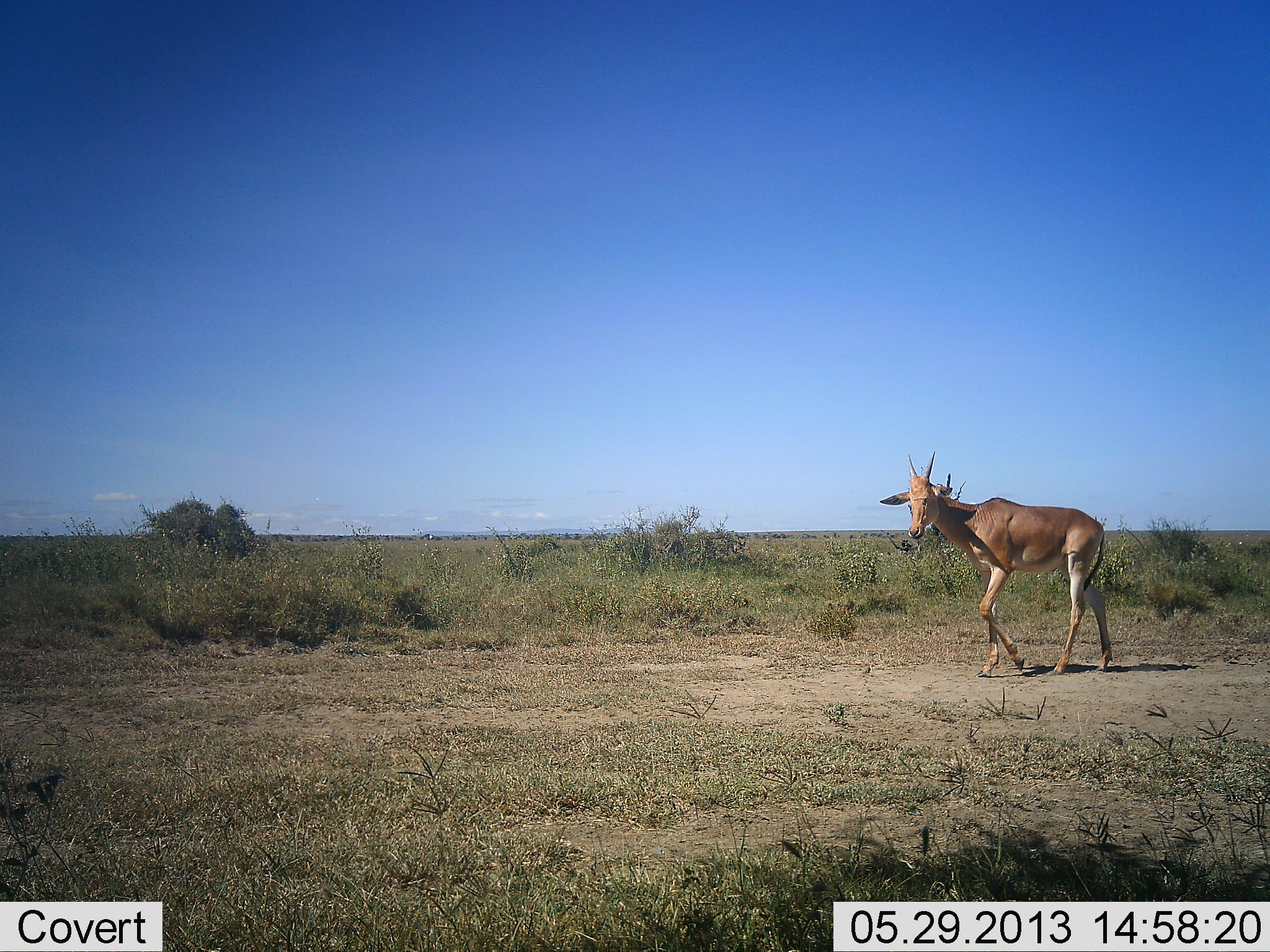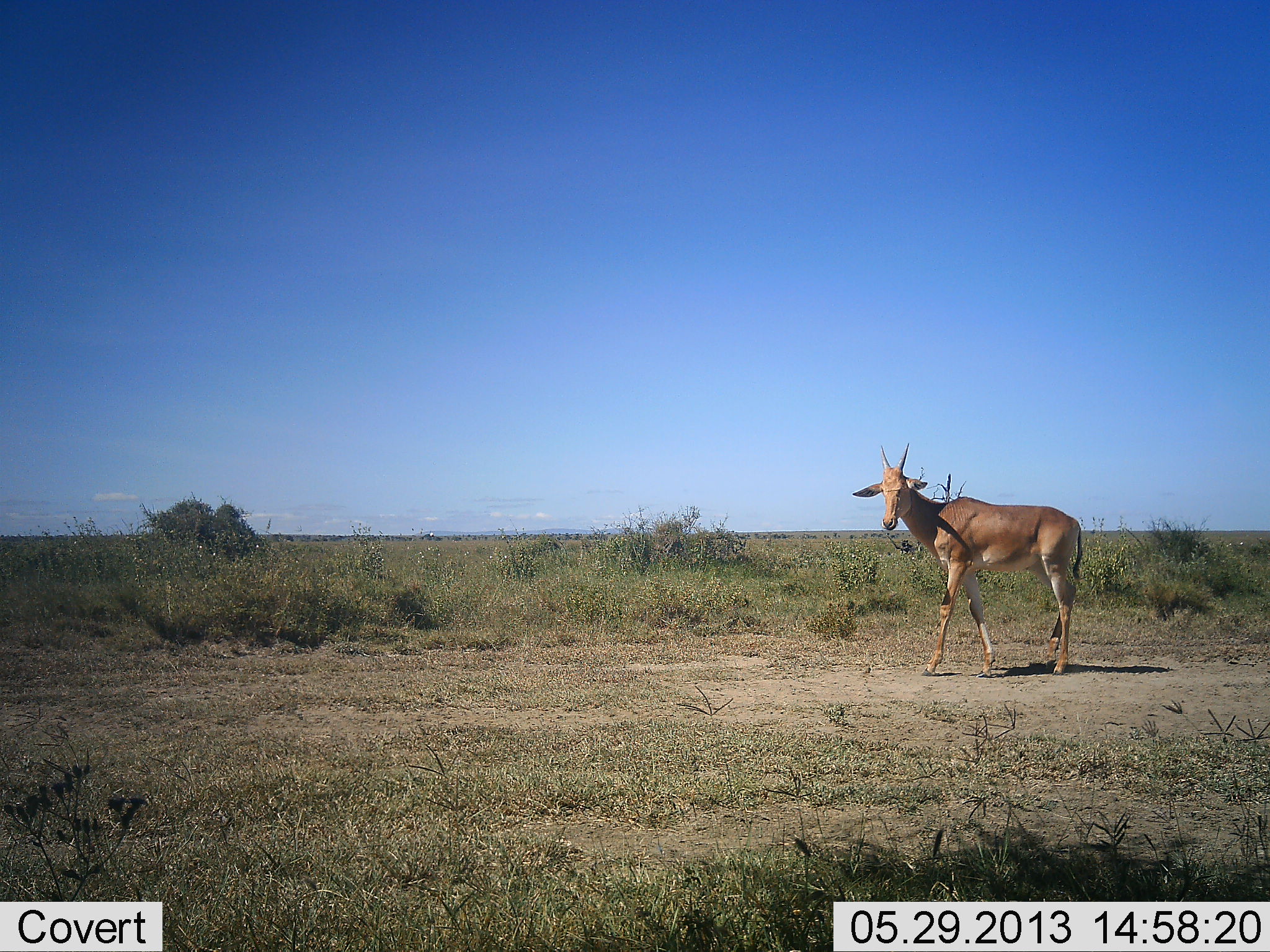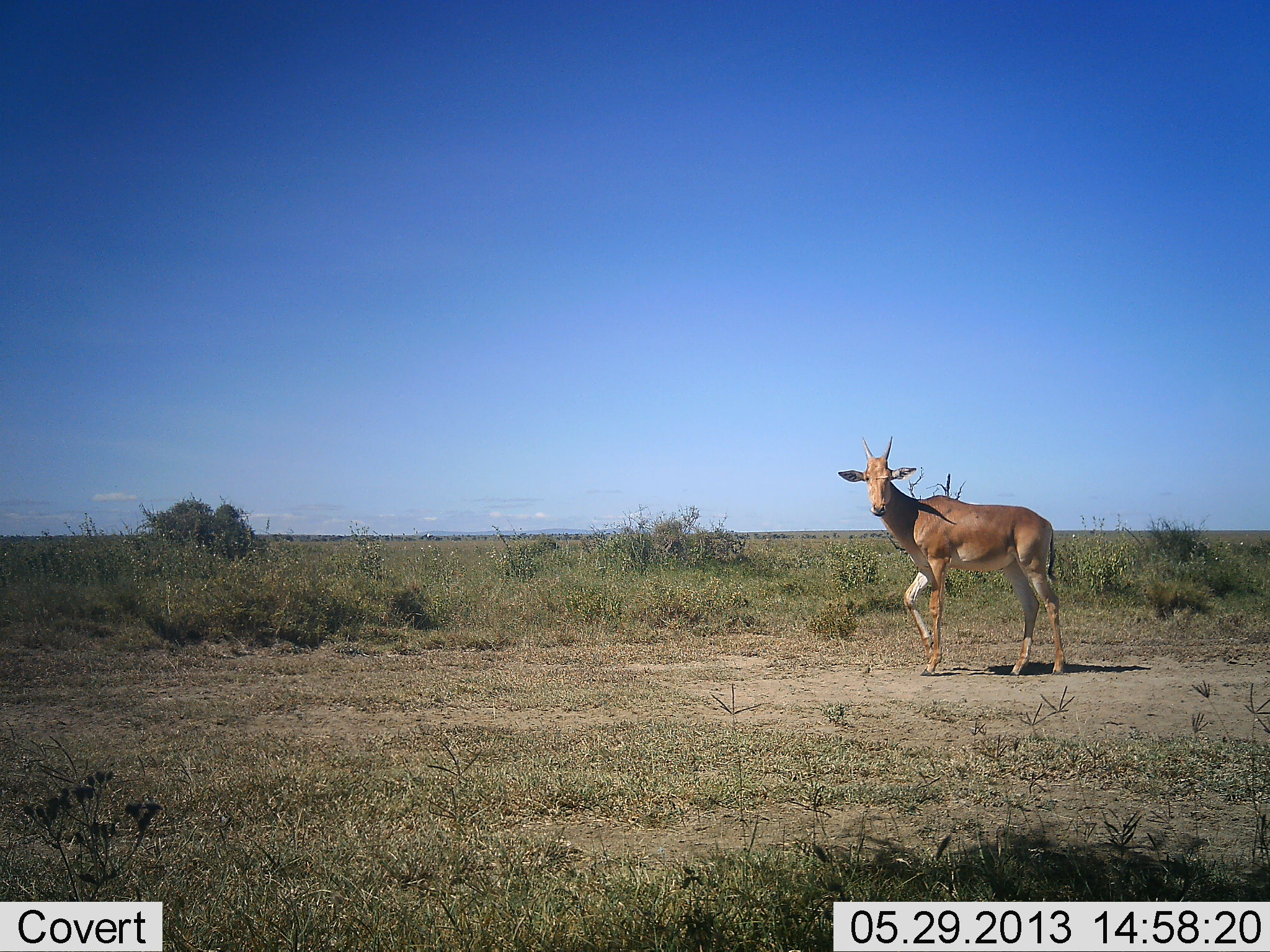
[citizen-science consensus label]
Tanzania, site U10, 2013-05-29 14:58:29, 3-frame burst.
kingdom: Animalia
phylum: Chordata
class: Mammalia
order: Artiodactyla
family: Bovidae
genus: Alcelaphus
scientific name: Alcelaphus buselaphus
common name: hartebeest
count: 1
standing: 10%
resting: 0%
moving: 95%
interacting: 0%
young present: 5%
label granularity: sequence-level